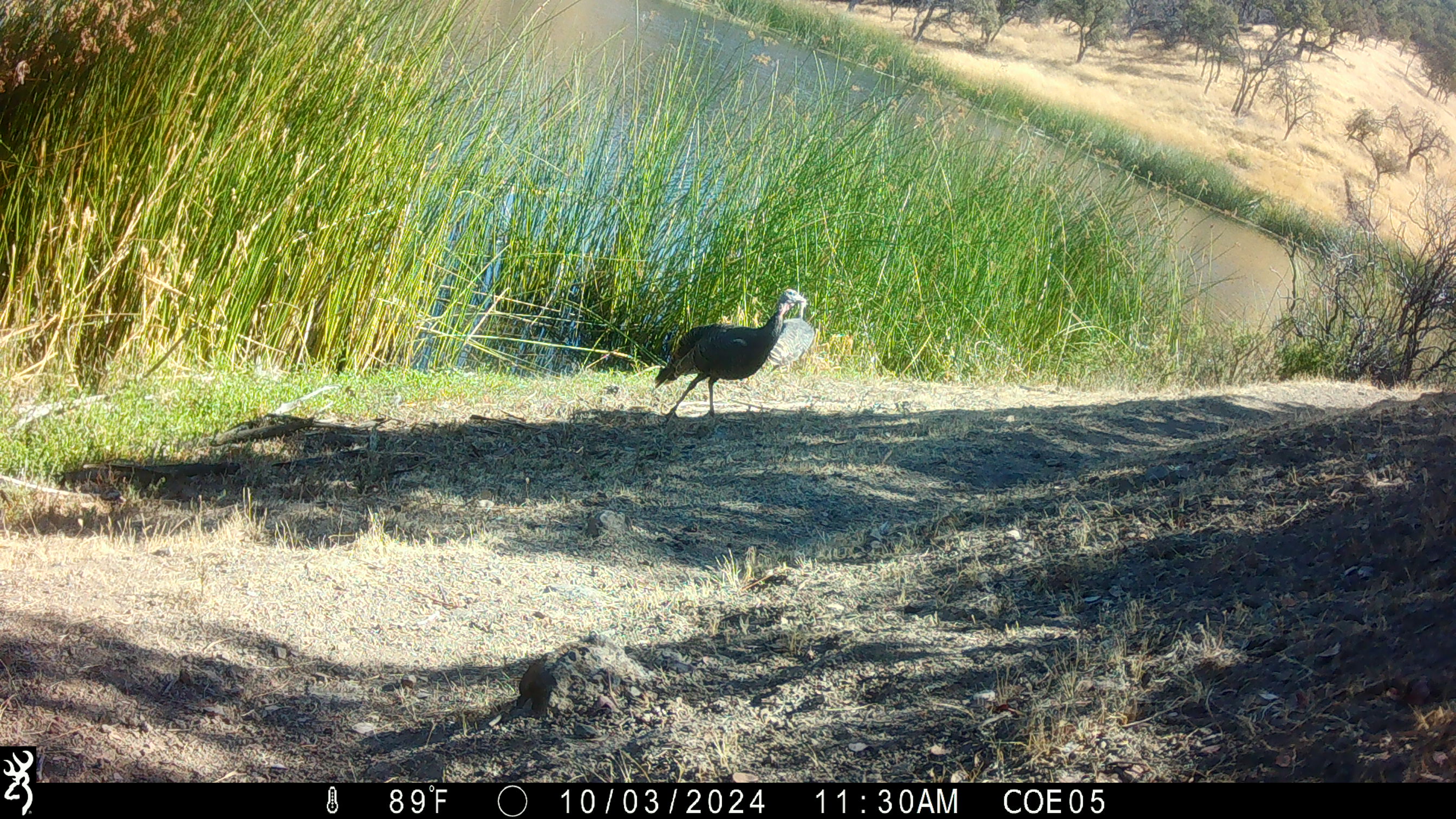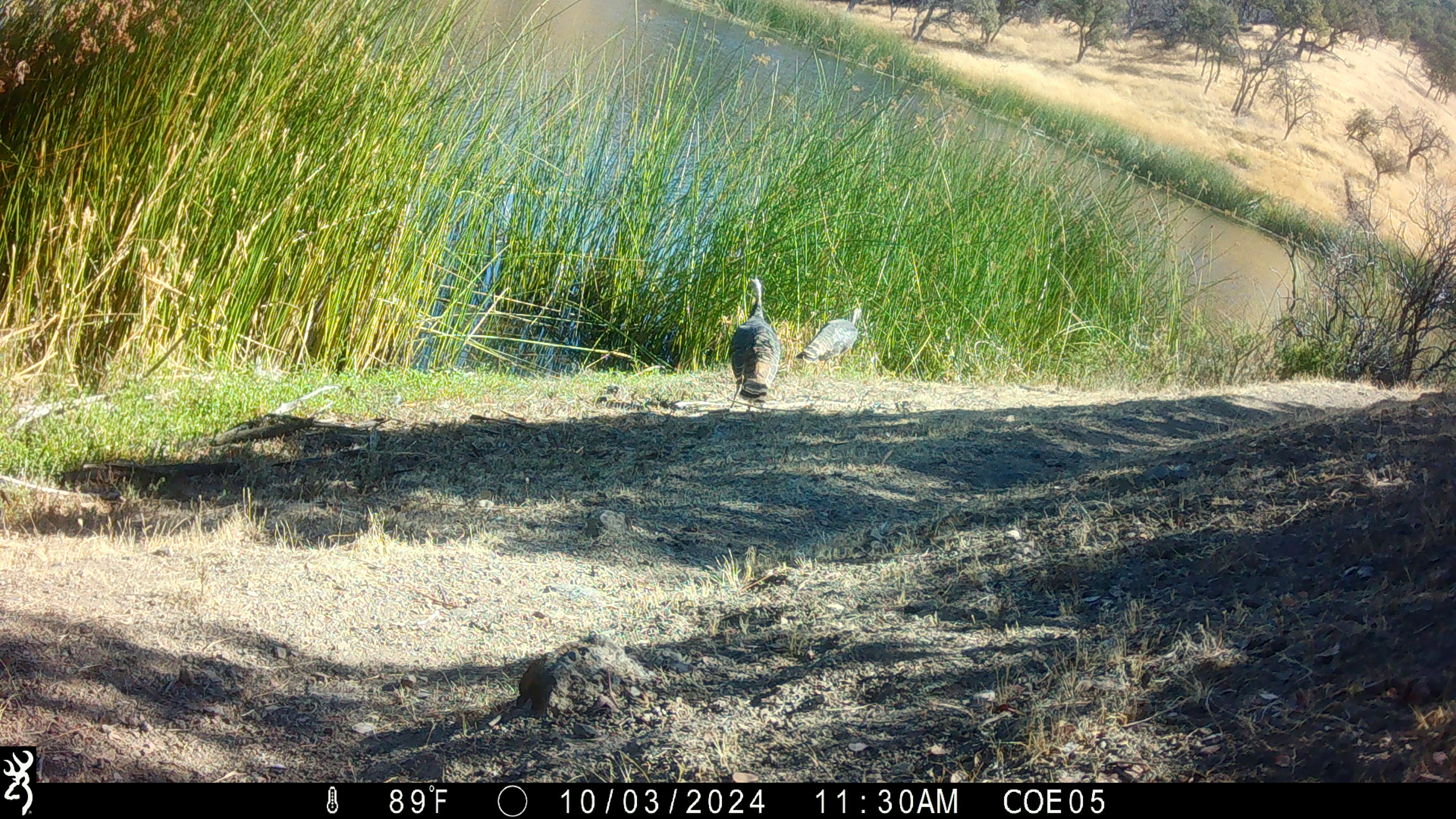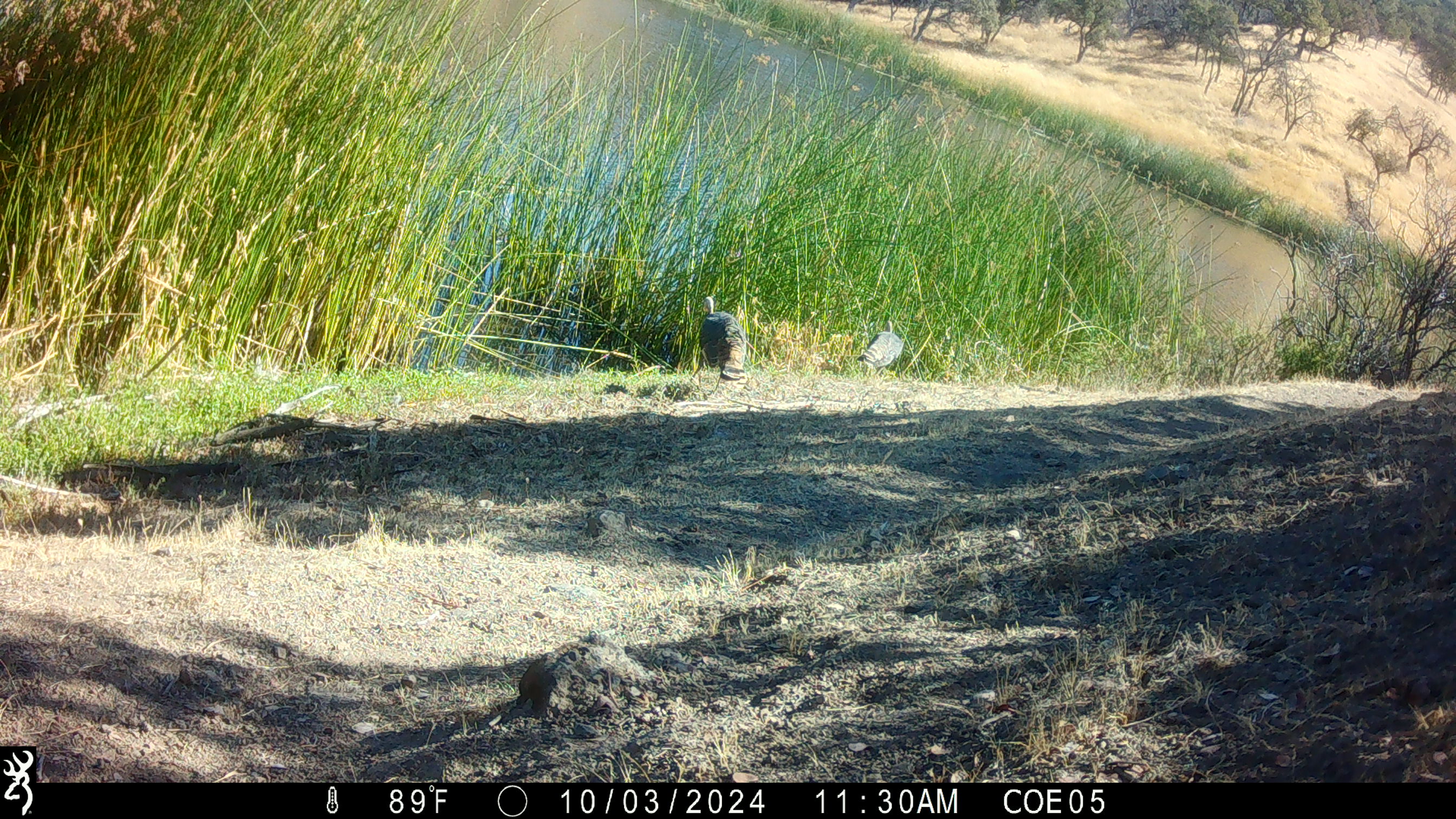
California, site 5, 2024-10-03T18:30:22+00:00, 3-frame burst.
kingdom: Animalia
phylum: Chordata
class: Aves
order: Galliformes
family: Phasianidae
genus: Meleagris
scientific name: Meleagris gallopavo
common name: turkey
Turkey (Meleagris gallopavo).